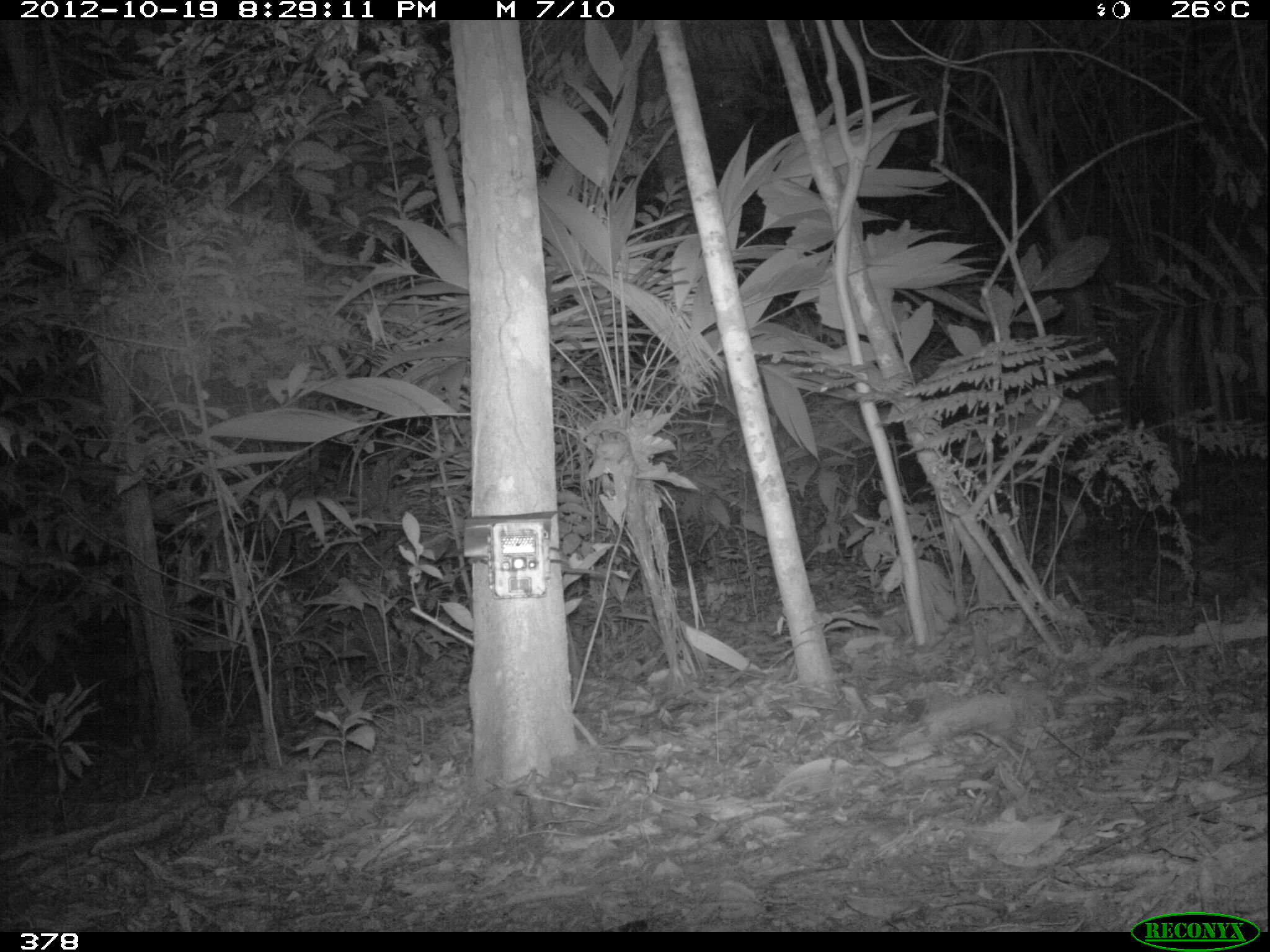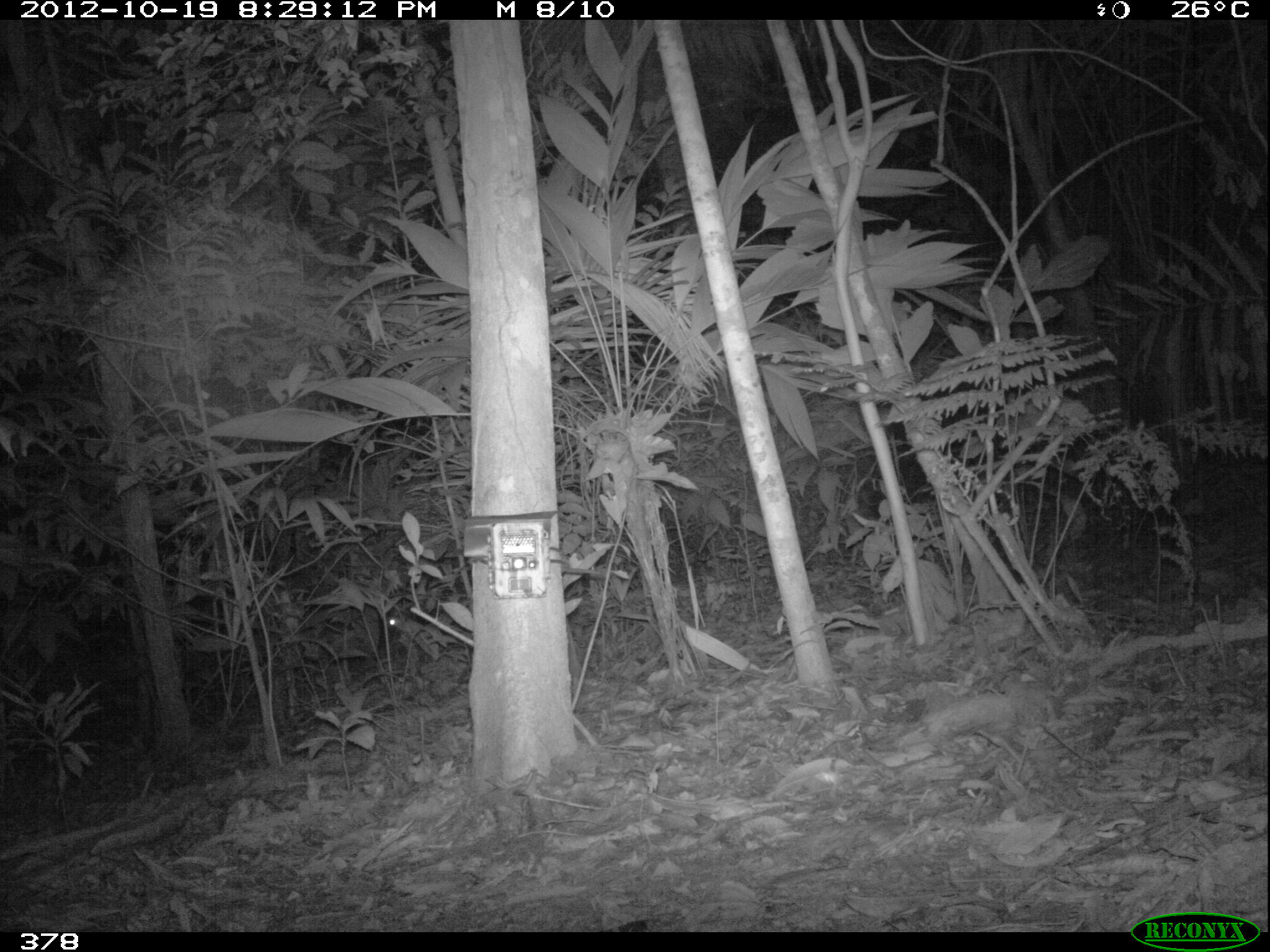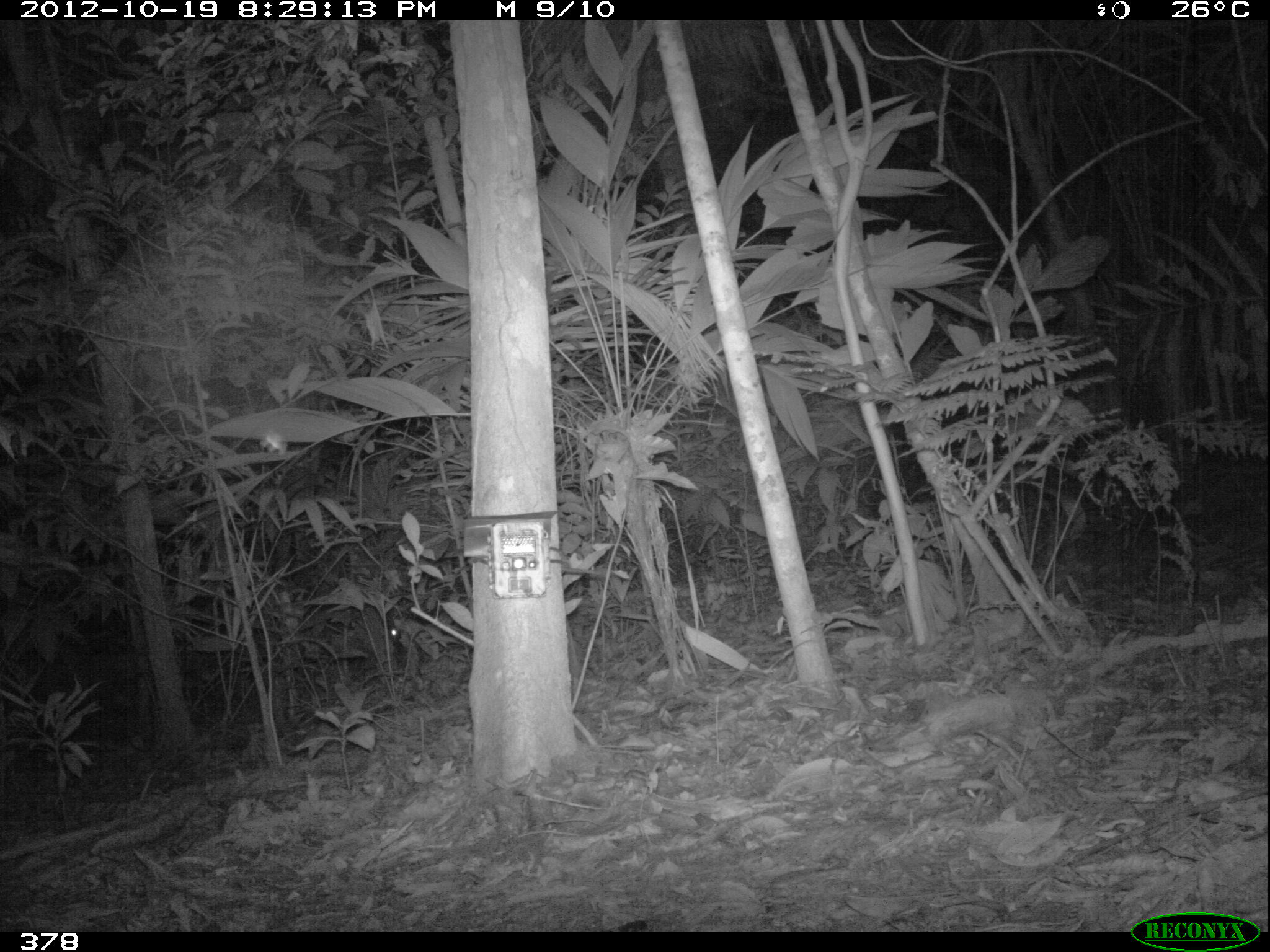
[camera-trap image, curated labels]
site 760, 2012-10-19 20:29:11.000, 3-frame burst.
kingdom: Animalia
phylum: Chordata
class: Mammalia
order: Artiodactyla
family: Tayassuidae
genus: Tayassu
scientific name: Tayassu pecari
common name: white-lipped peccary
Tayassu pecari (white-lipped peccary).